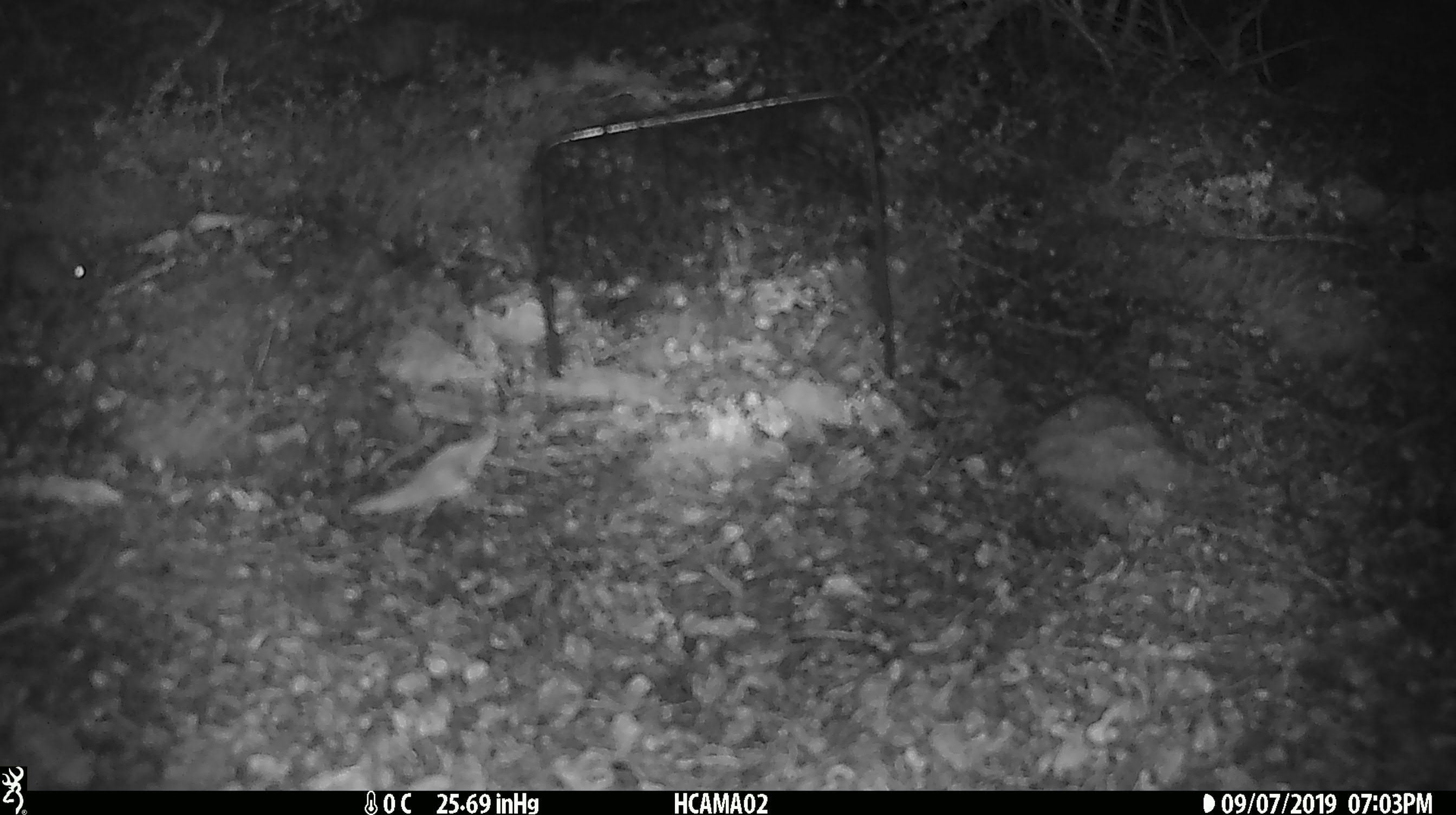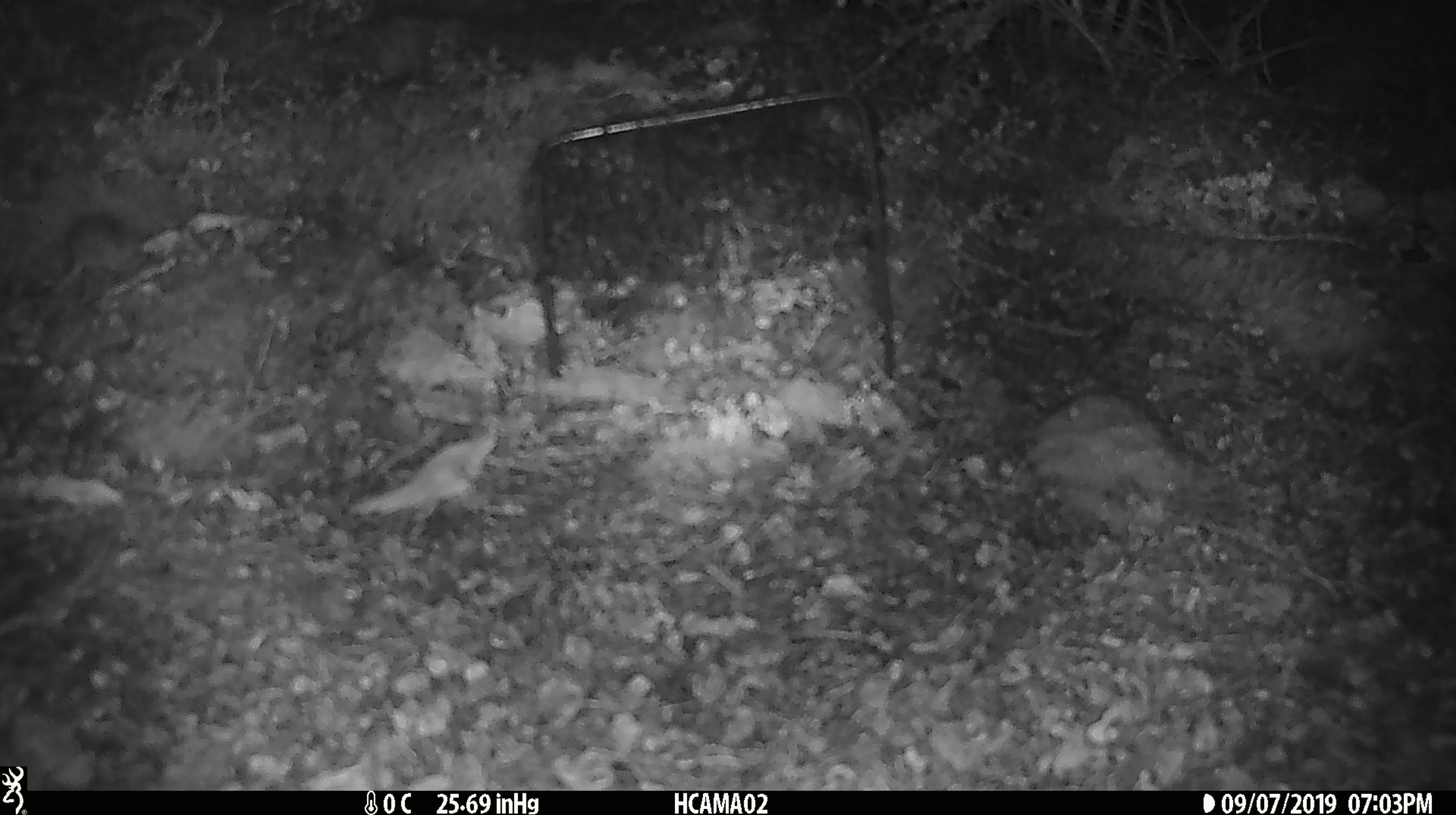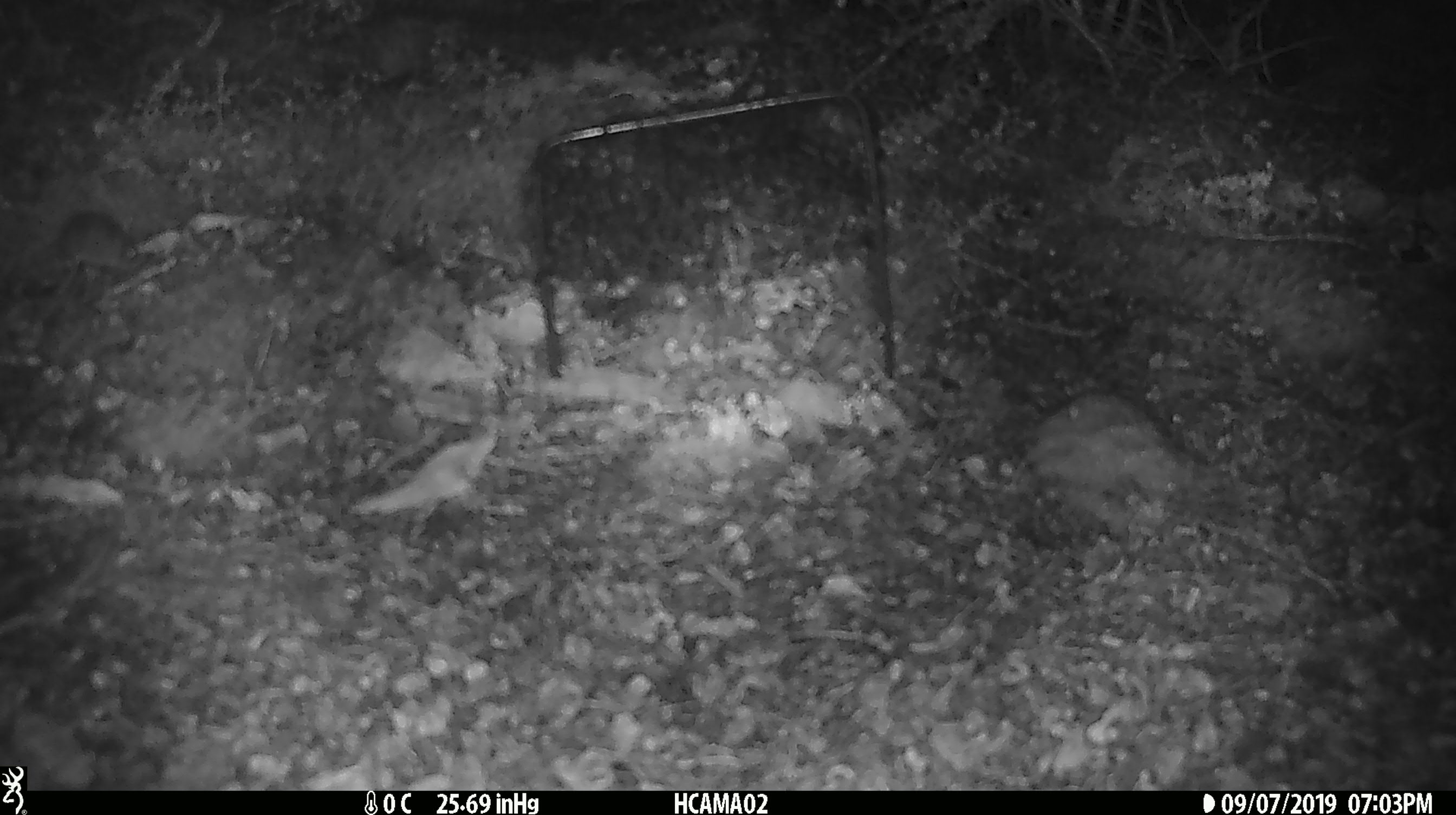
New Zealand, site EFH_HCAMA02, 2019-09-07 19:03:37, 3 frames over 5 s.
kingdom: Animalia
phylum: Chordata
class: Mammalia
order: Rodentia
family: Muridae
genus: Mus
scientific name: Mus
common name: mouse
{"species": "mouse (Mus)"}